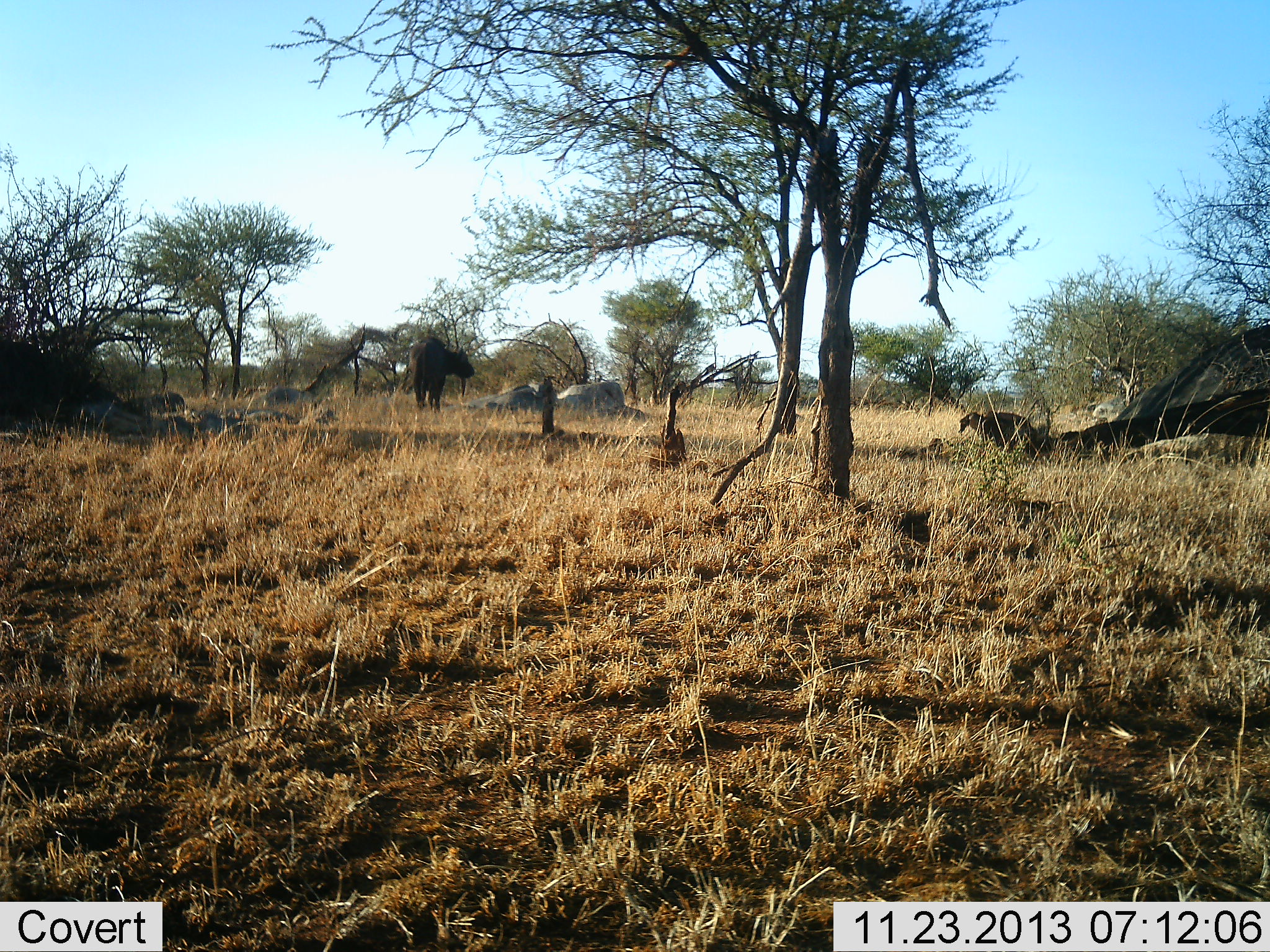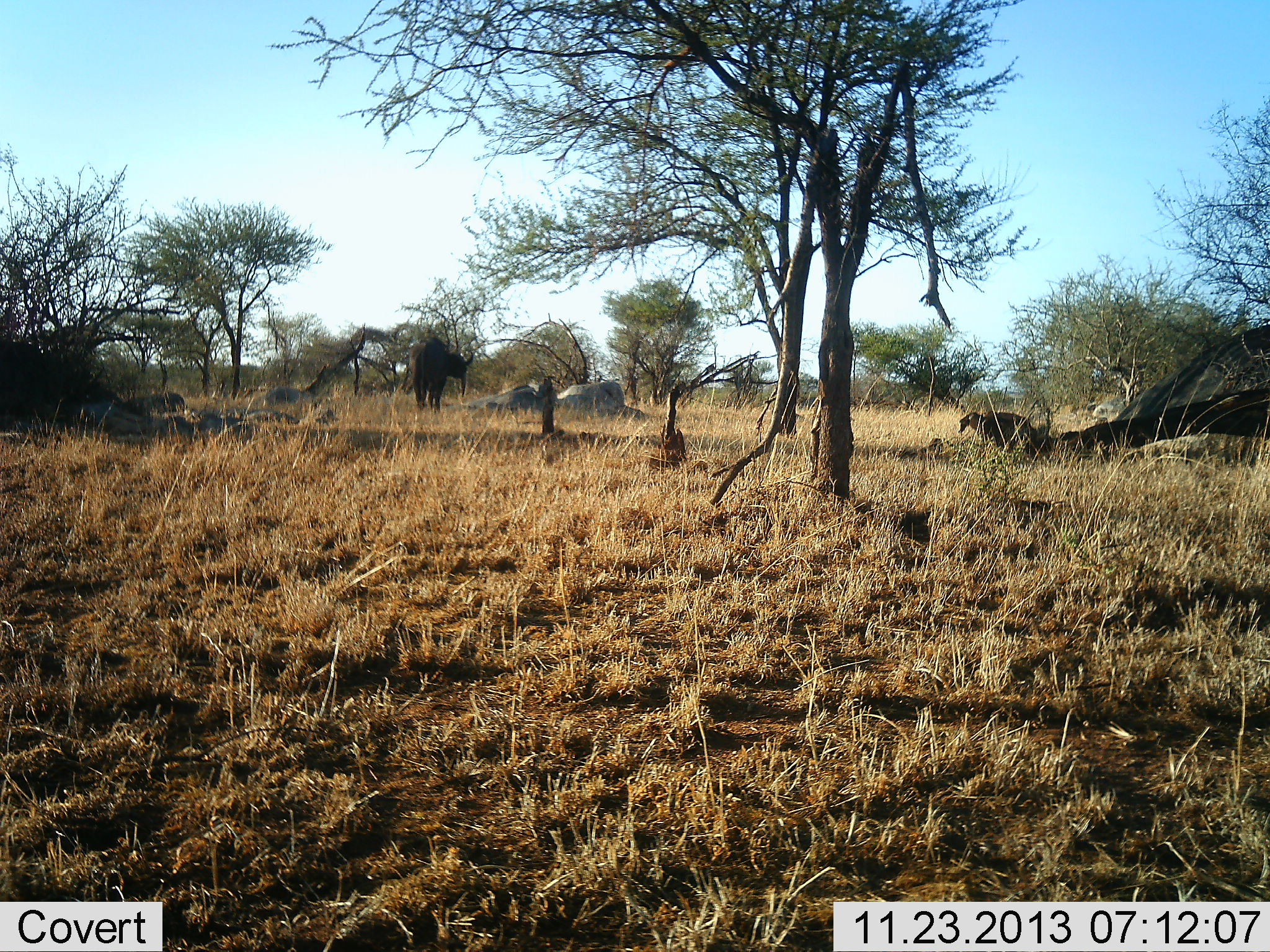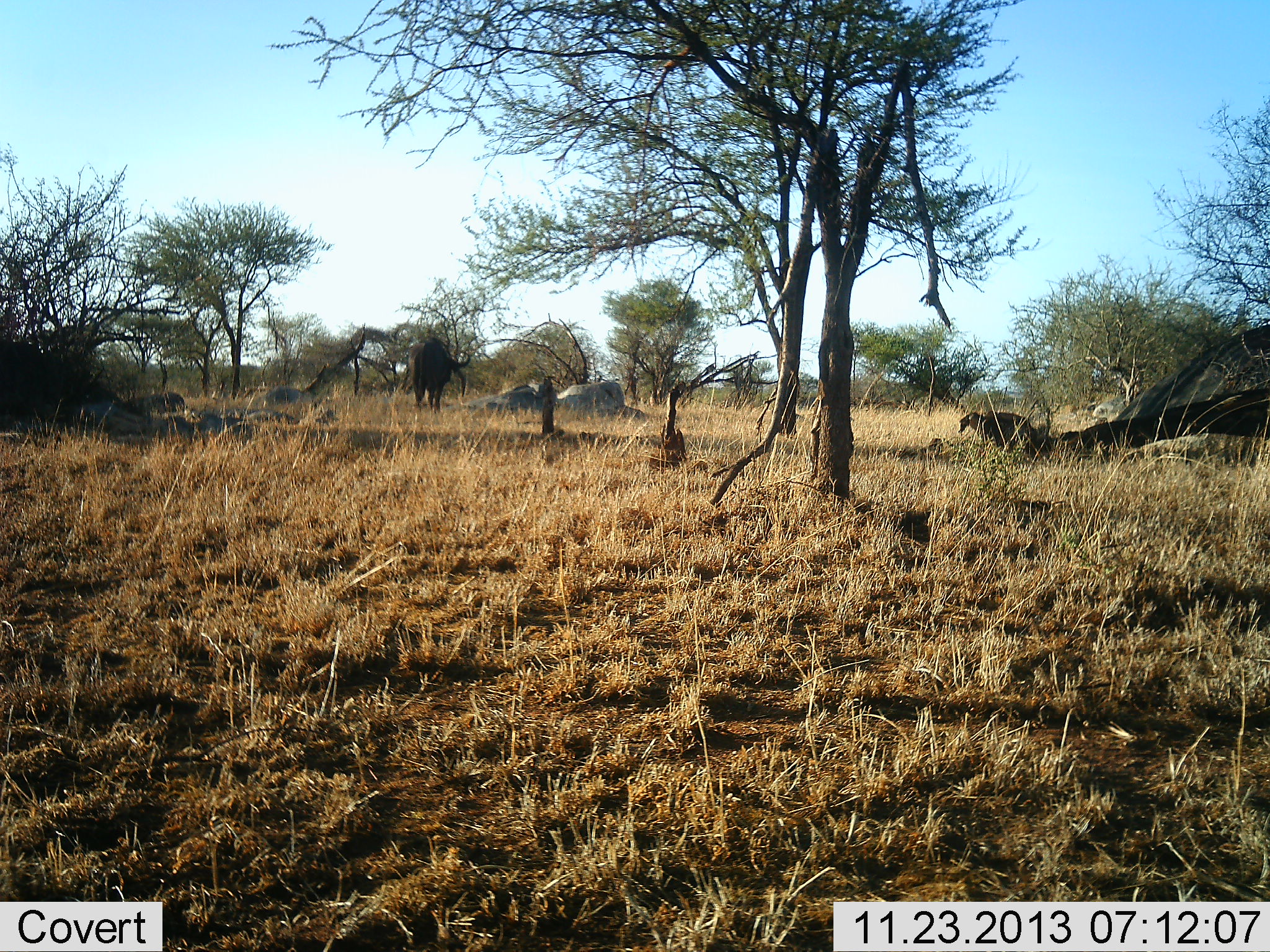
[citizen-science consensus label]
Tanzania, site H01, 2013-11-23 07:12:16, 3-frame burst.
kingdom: Animalia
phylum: Chordata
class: Mammalia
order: Artiodactyla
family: Bovidae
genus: Syncerus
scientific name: Syncerus caffer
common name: cape buffalo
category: buffalo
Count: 1.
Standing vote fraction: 80%.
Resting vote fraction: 0%.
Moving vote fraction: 0%.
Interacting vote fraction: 0%.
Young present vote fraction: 0%.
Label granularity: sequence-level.